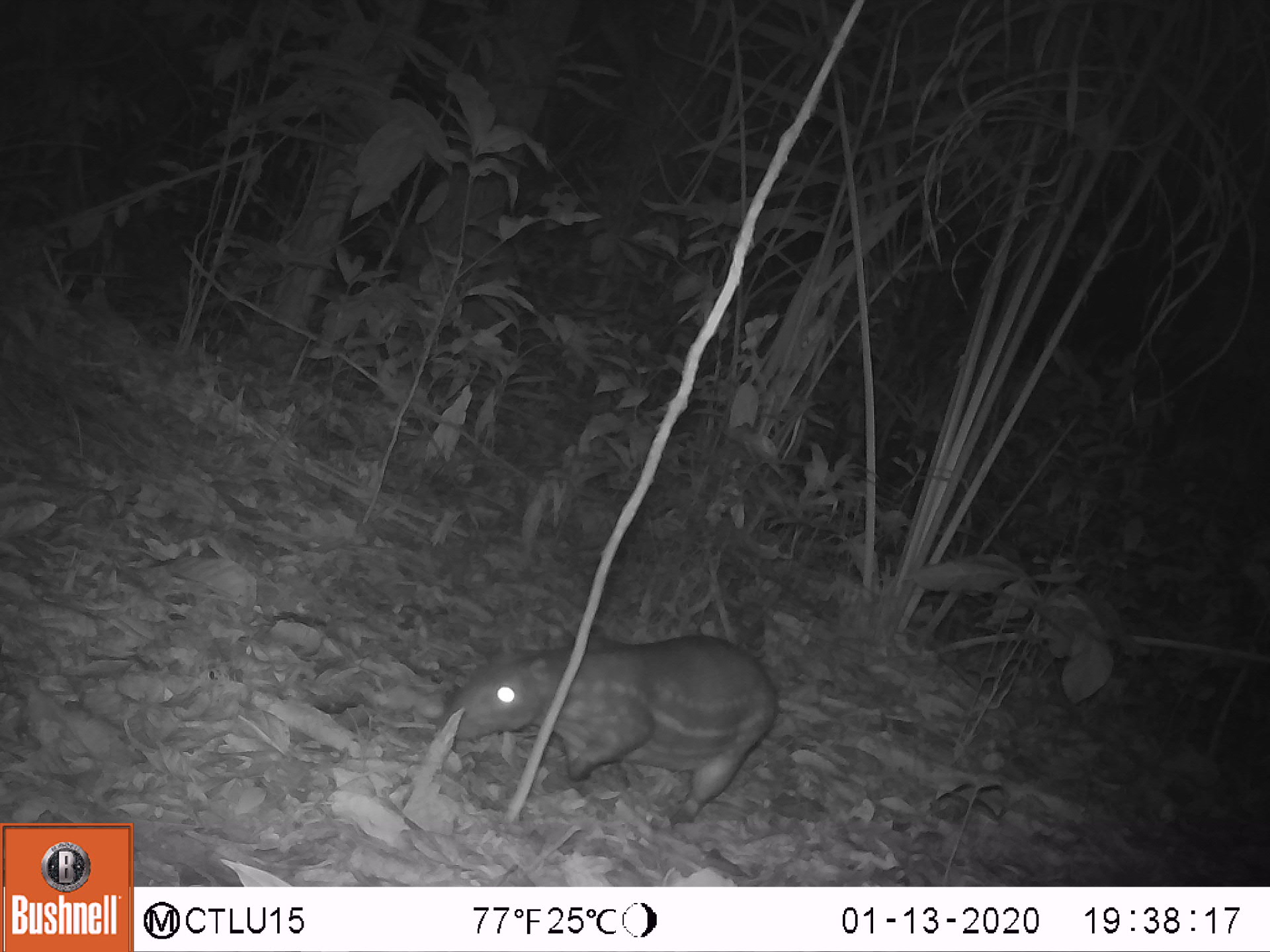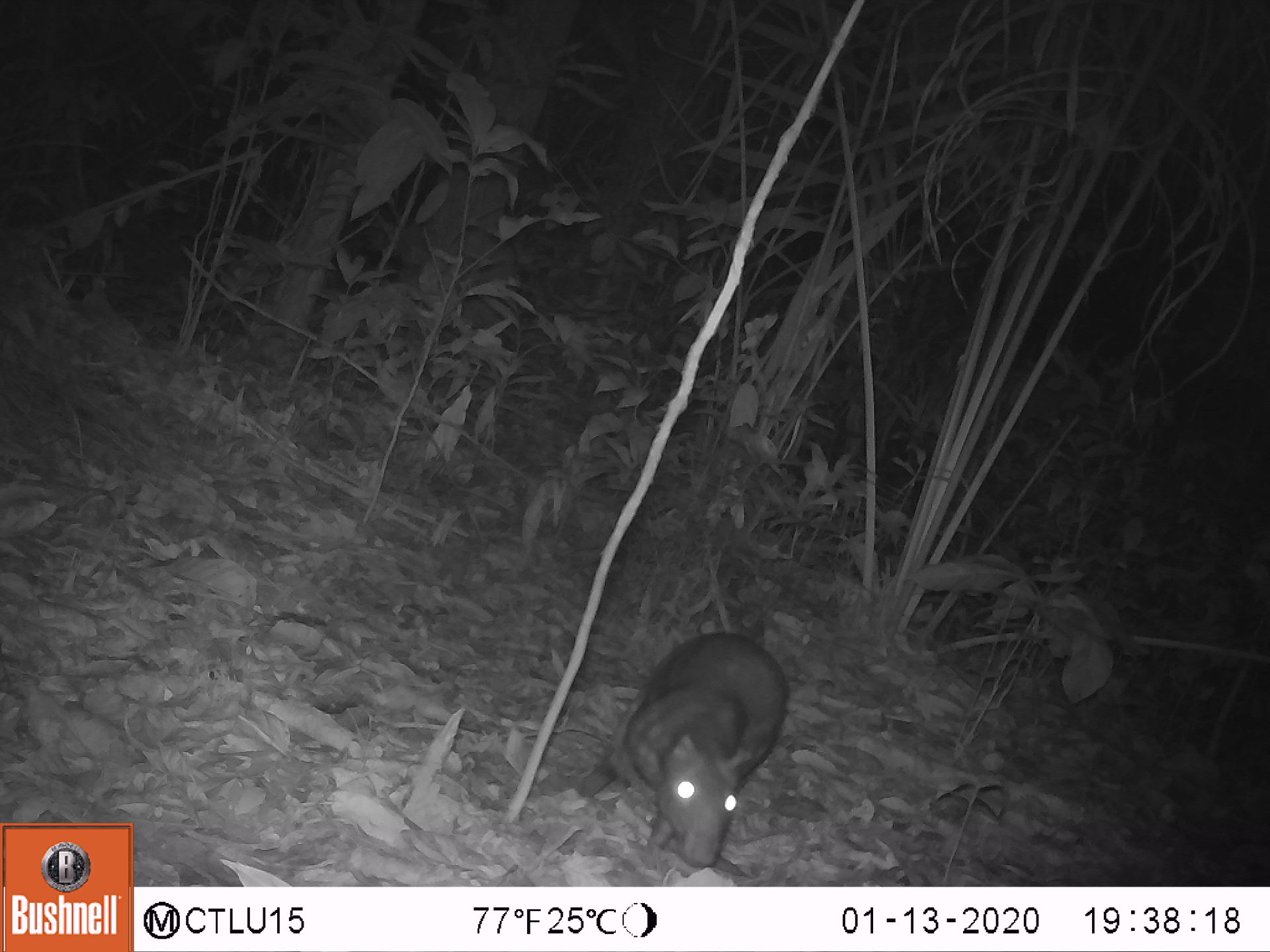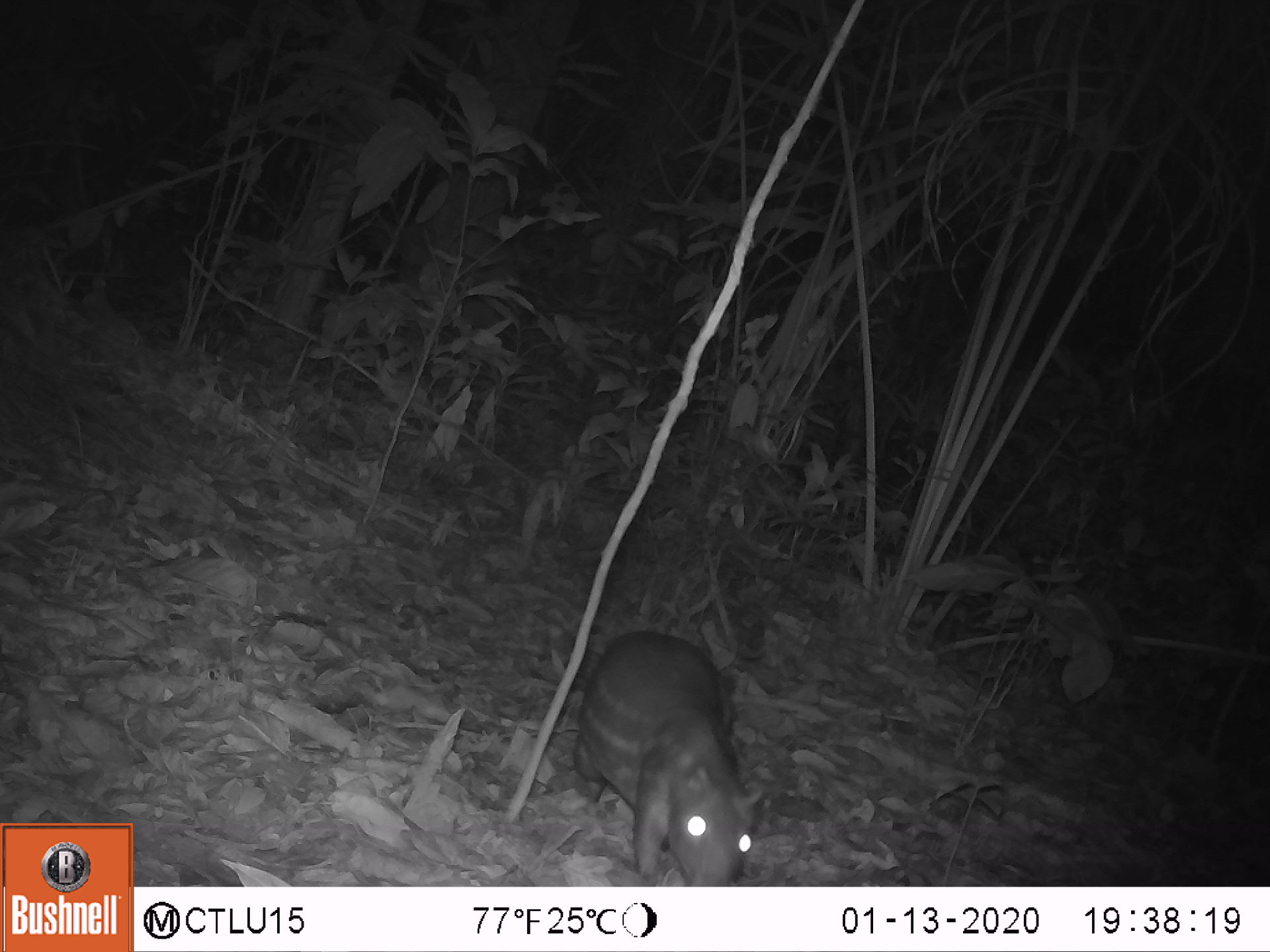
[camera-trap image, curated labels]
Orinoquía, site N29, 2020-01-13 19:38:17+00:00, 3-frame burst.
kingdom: Animalia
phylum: Chordata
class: Mammalia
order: Rodentia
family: Cuniculidae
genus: Cuniculus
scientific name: Cuniculus paca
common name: spotted paca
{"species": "spotted paca (Cuniculus paca)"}